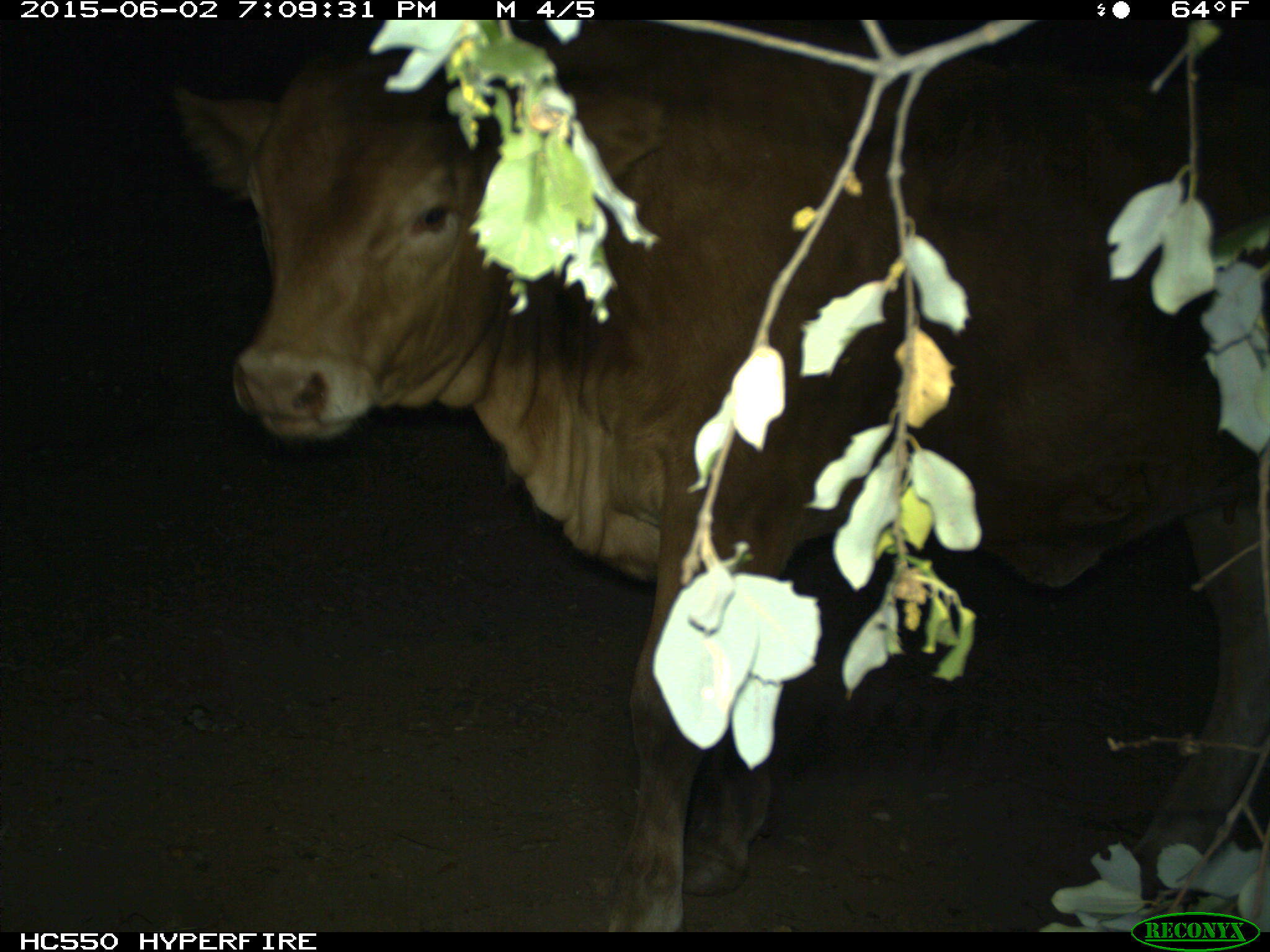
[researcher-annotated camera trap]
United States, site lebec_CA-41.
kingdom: Animalia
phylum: Chordata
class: Mammalia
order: Artiodactyla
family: Bovidae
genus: Bos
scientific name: Bos taurus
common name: domestic cow